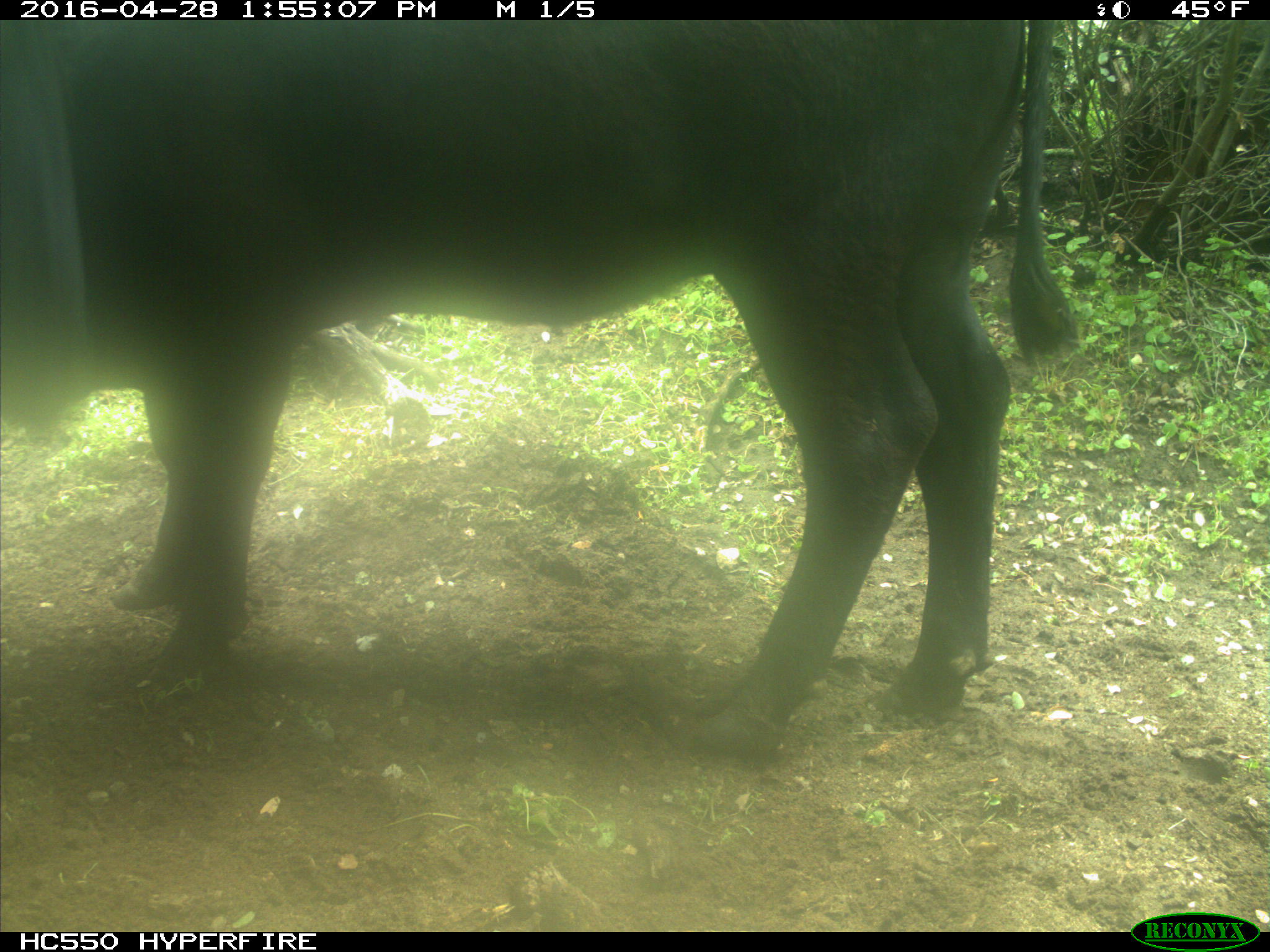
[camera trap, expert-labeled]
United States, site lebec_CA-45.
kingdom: Animalia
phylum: Chordata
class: Mammalia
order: Artiodactyla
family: Bovidae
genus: Bos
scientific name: Bos taurus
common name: domestic cow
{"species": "Bos taurus (domestic cow)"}